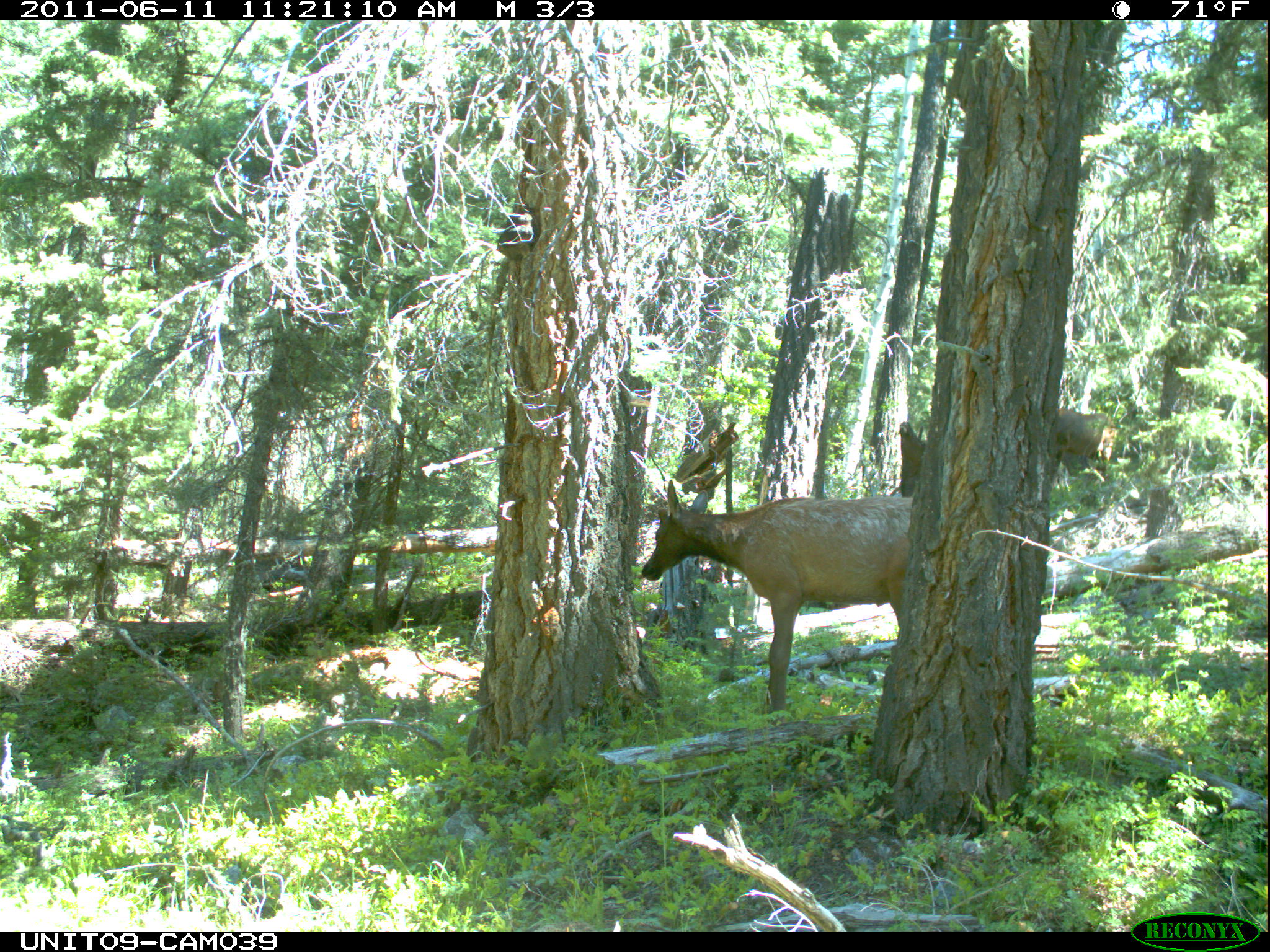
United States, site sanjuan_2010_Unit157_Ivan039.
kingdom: Animalia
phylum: Chordata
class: Mammalia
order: Artiodactyla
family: Cervidae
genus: Cervus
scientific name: Cervus elaphus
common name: red deer